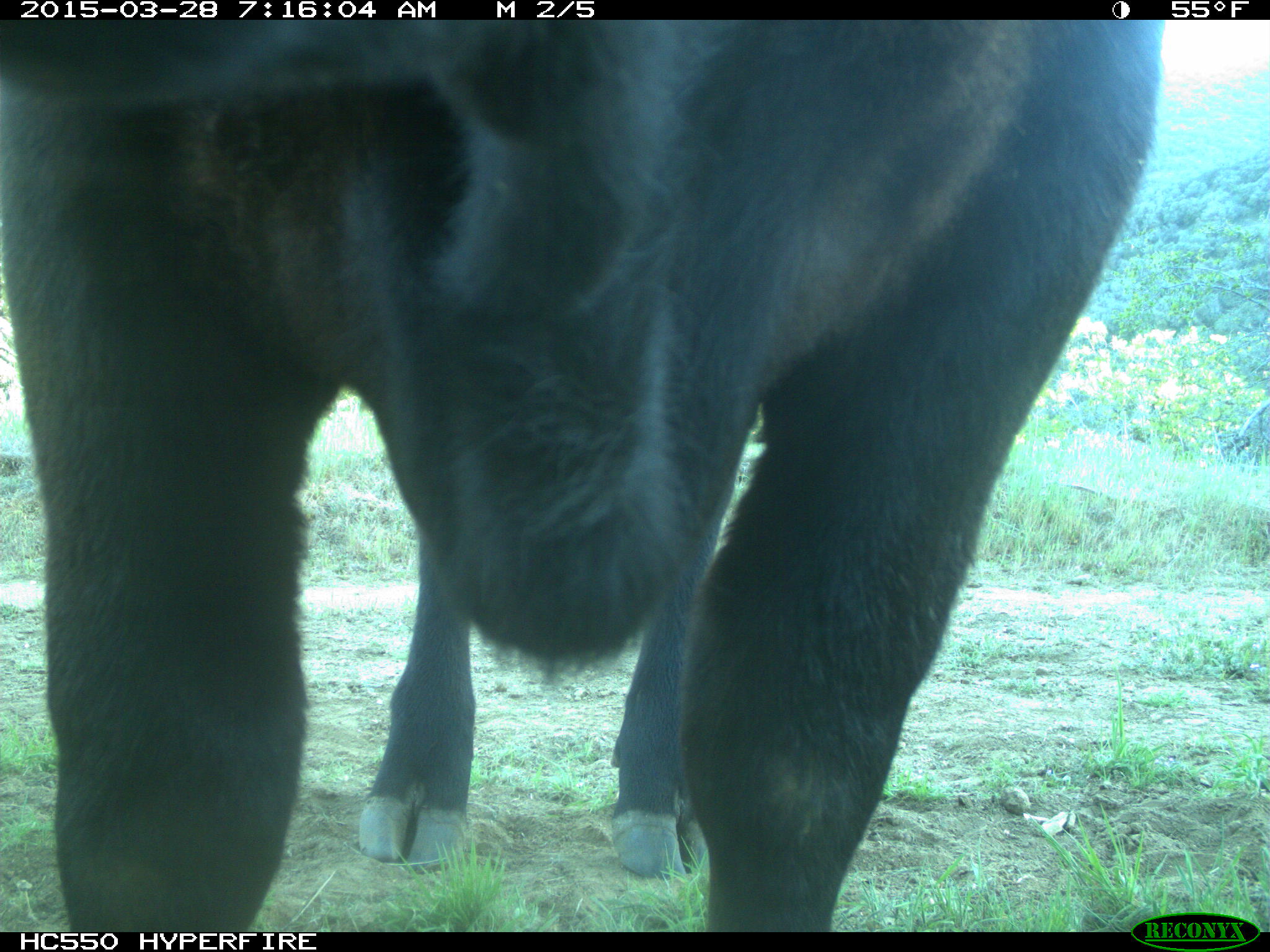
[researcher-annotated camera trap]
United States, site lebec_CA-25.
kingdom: Animalia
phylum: Chordata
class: Mammalia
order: Artiodactyla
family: Bovidae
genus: Bos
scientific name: Bos taurus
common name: domestic cow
Bos taurus (domestic cow).